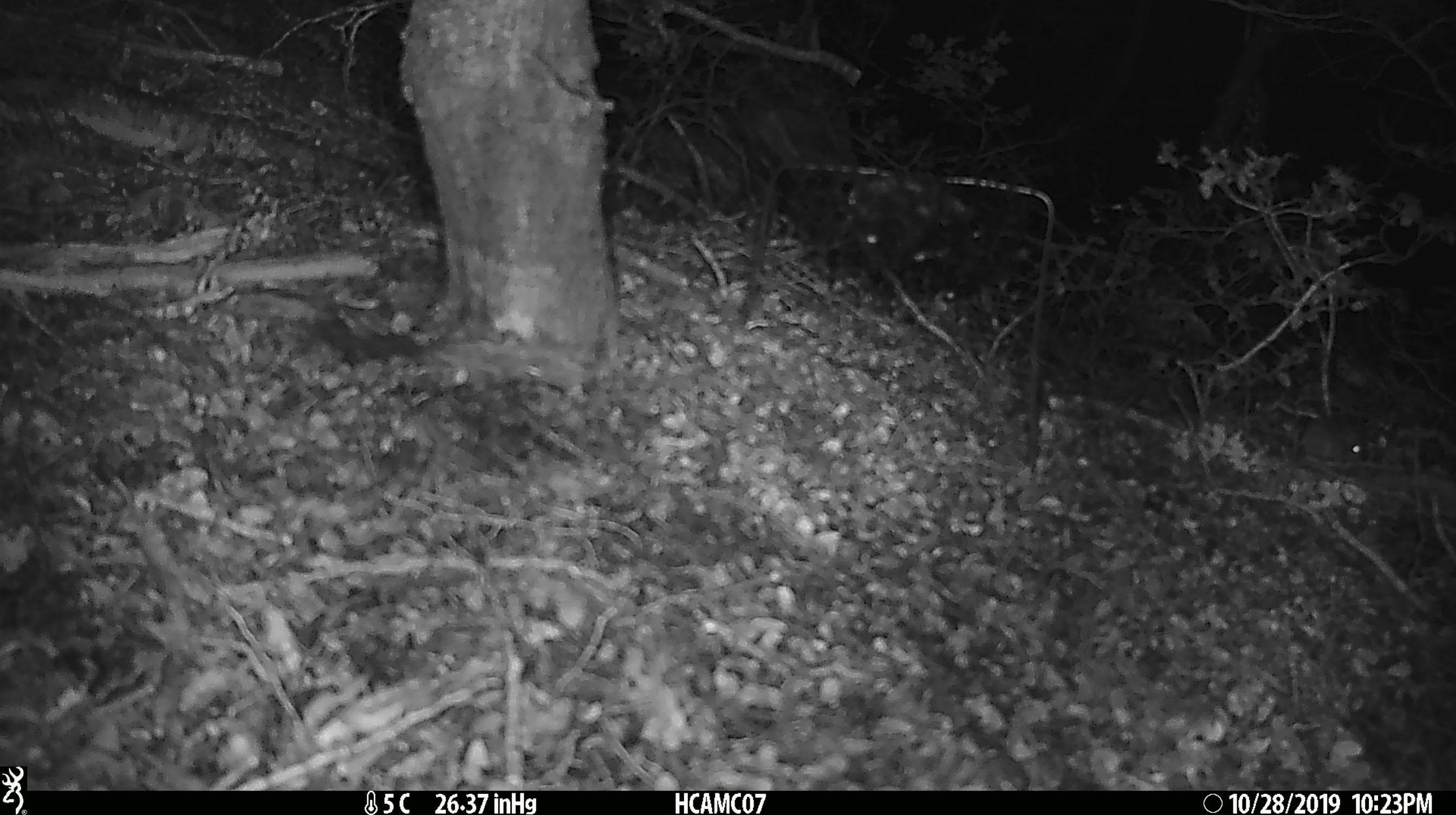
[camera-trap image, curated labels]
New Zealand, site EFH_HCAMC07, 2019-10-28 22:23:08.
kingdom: Animalia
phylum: Chordata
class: Mammalia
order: Rodentia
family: Muridae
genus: Mus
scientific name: Mus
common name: mouse